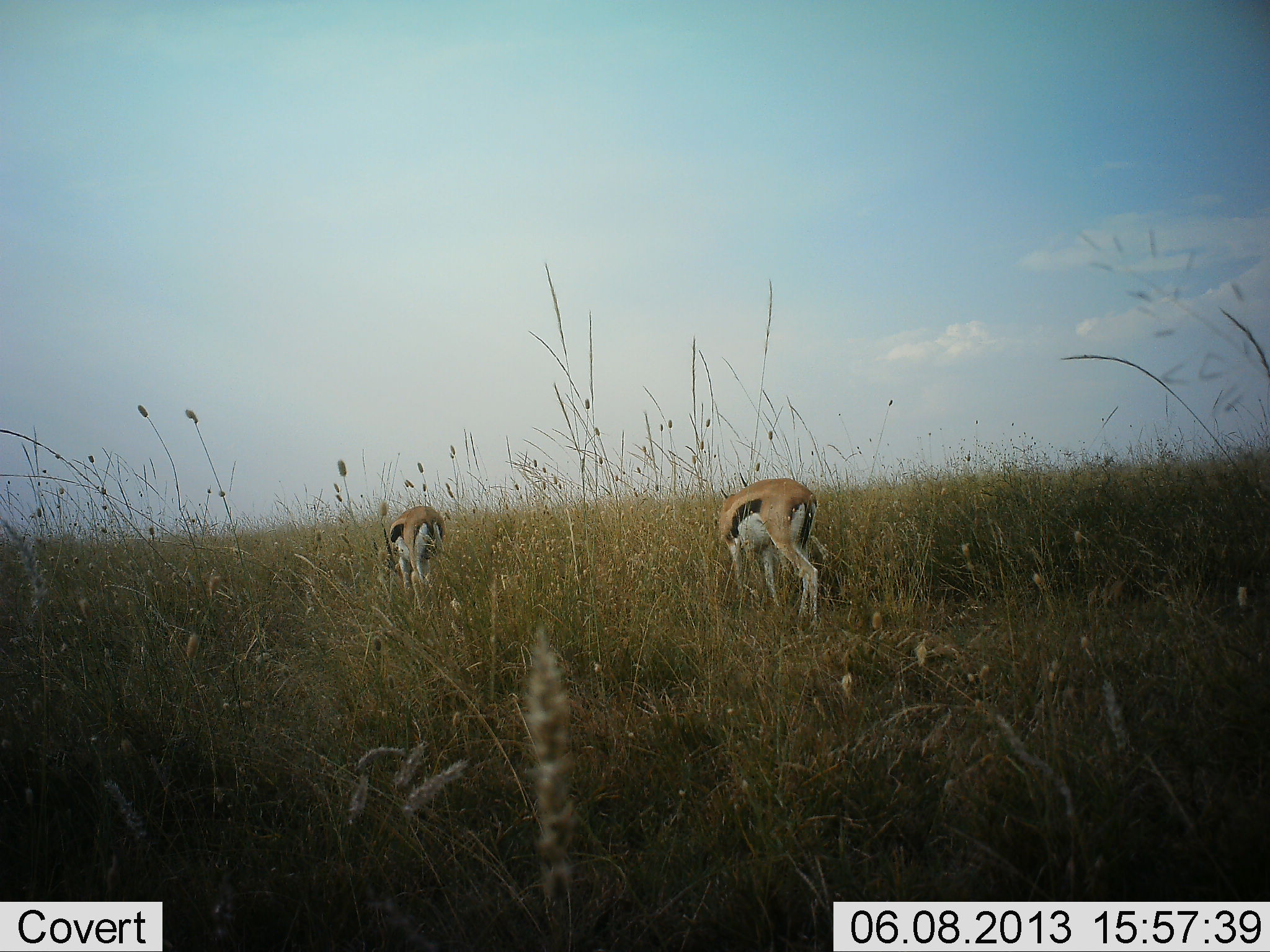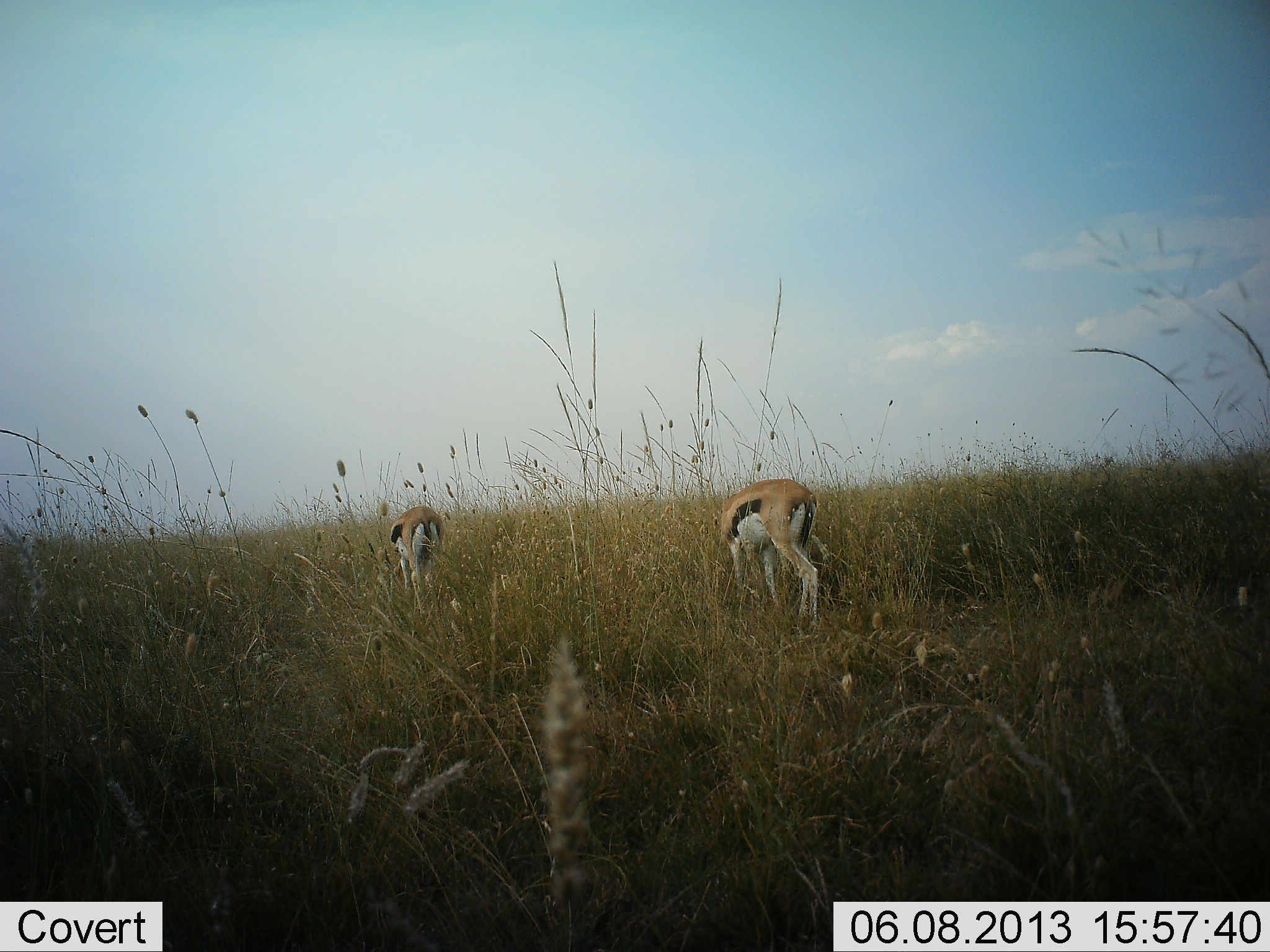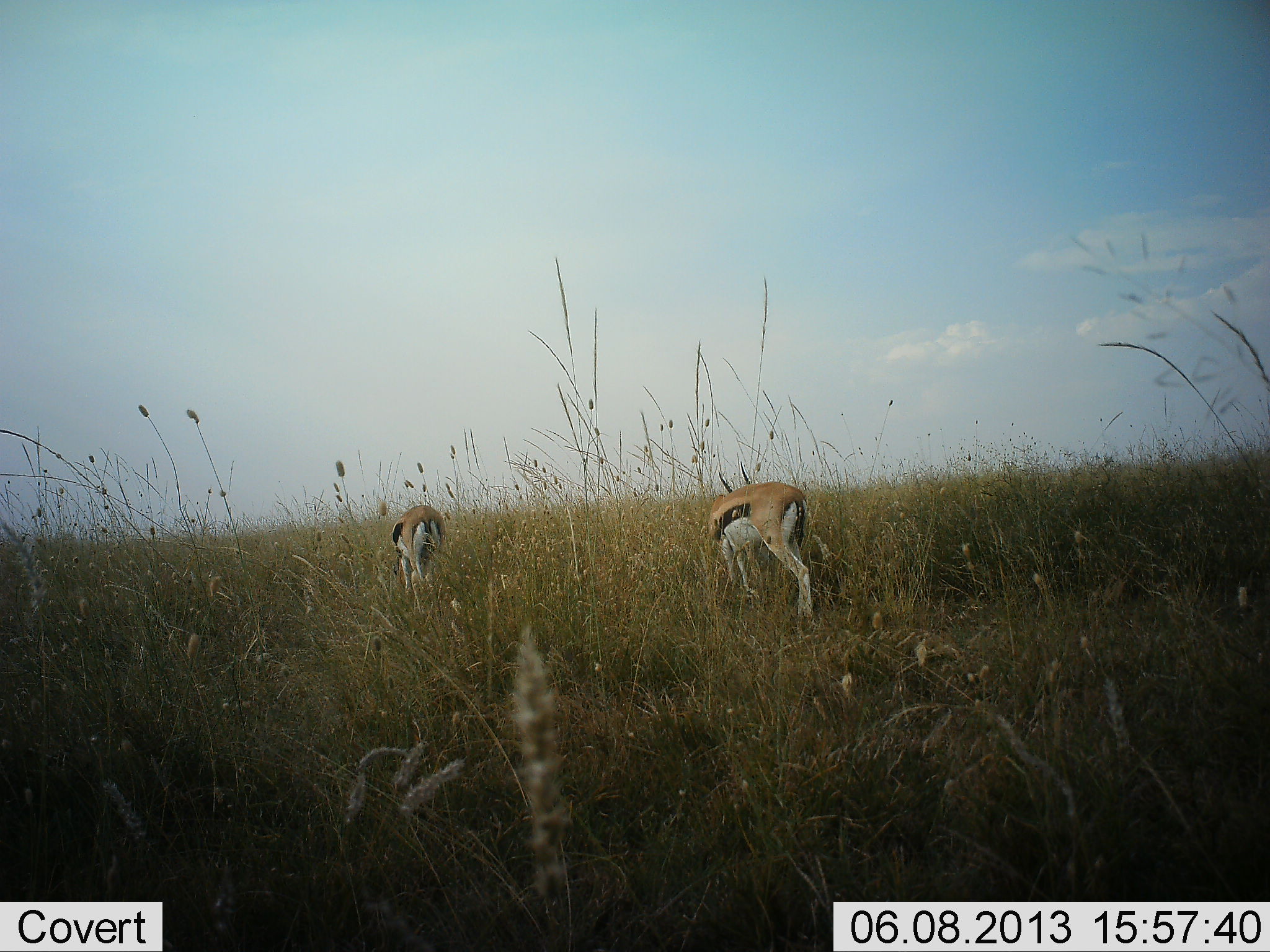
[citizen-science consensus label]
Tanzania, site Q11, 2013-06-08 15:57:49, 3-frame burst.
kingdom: Animalia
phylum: Chordata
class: Mammalia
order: Artiodactyla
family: Bovidae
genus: Eudorcas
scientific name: Eudorcas thomsonii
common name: thomson's gazelle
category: gazellethomsons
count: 2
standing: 40%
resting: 0%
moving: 0%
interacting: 0%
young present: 0%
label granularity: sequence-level